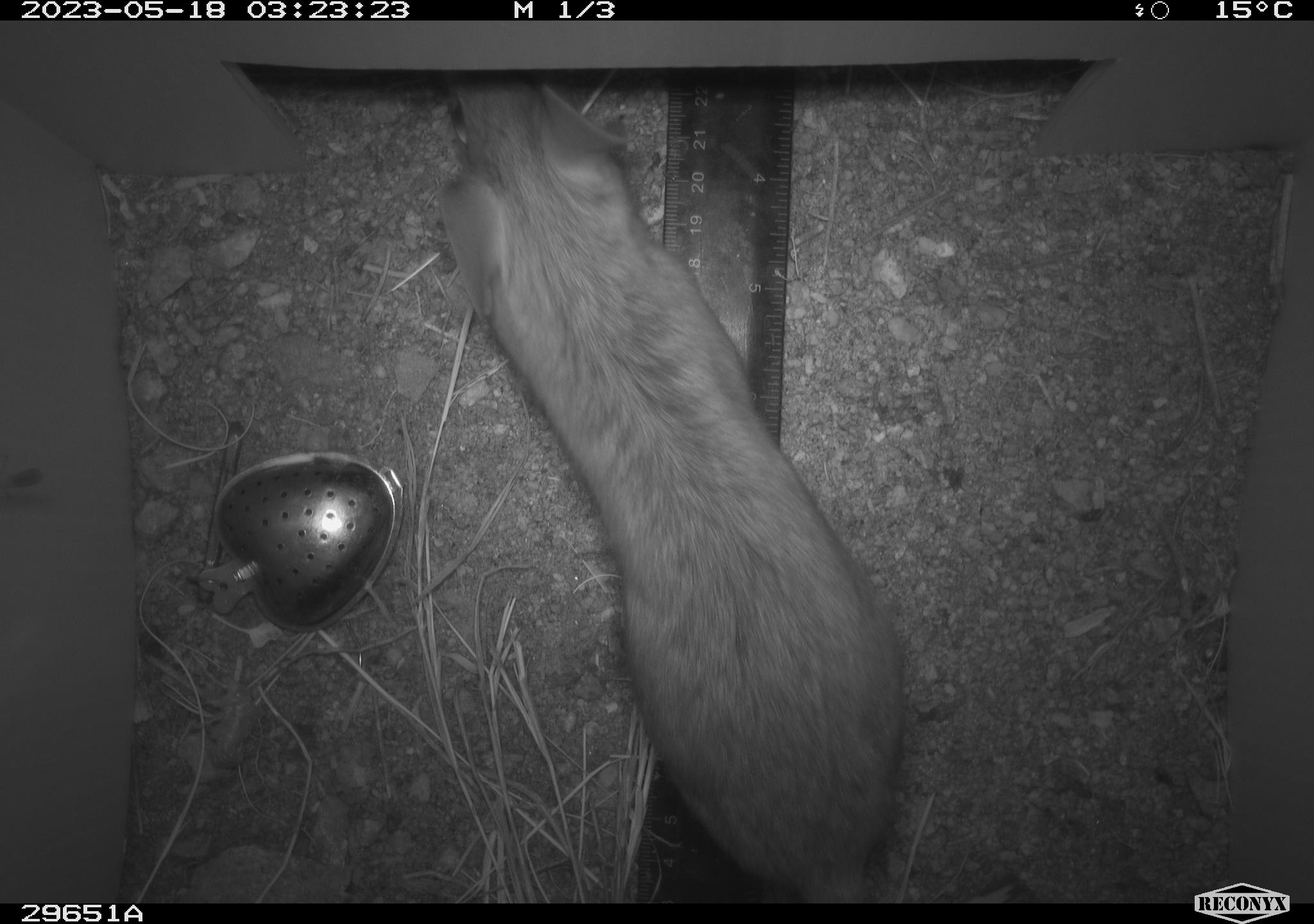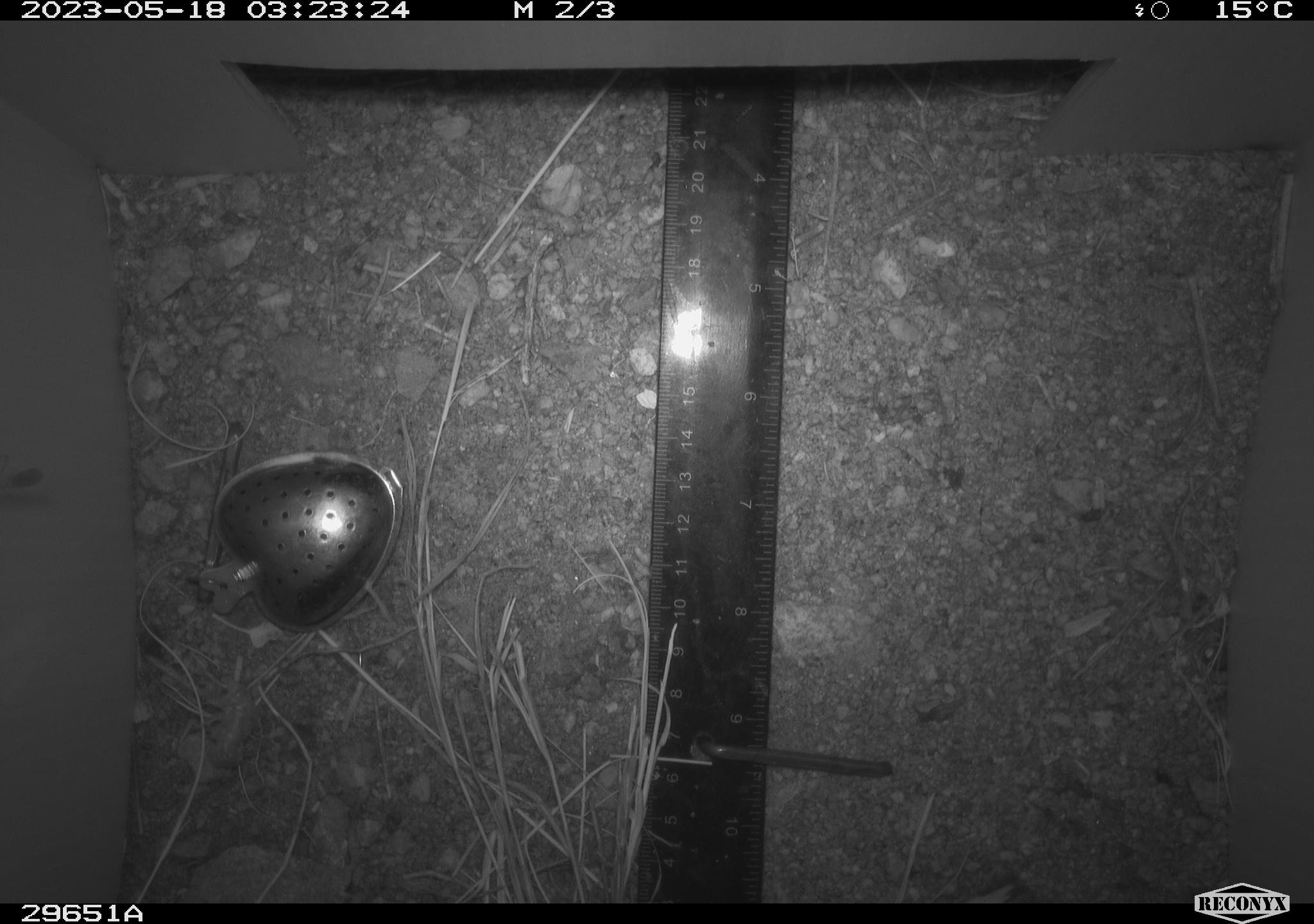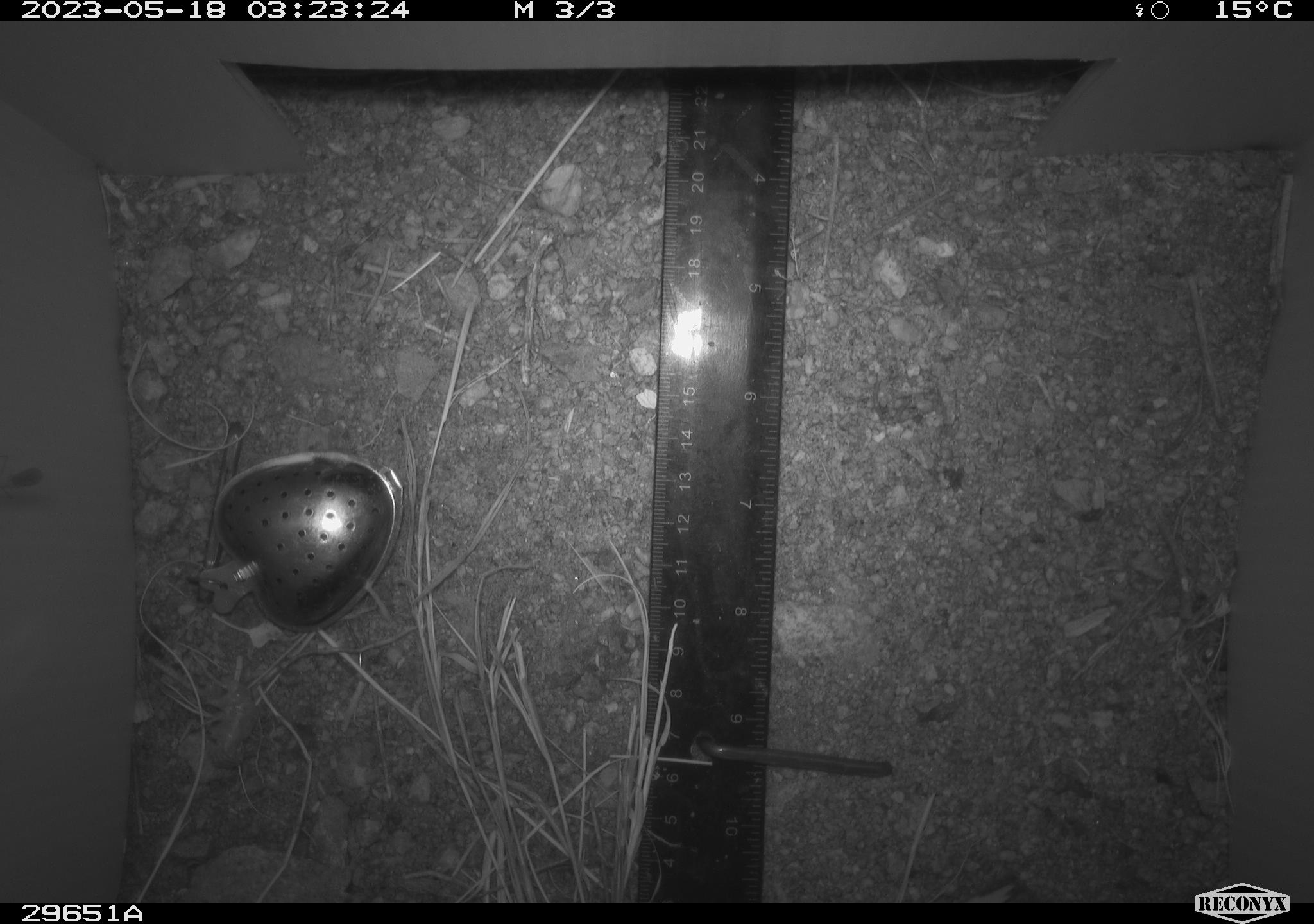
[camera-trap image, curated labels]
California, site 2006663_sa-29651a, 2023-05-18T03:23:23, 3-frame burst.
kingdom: Animalia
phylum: Chordata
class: Mammalia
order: Rodentia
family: Cricetidae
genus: Neotoma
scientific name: Neotoma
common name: pack rat or woodrat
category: neotoma species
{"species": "neotoma species (pack rat or woodrat) (Neotoma)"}